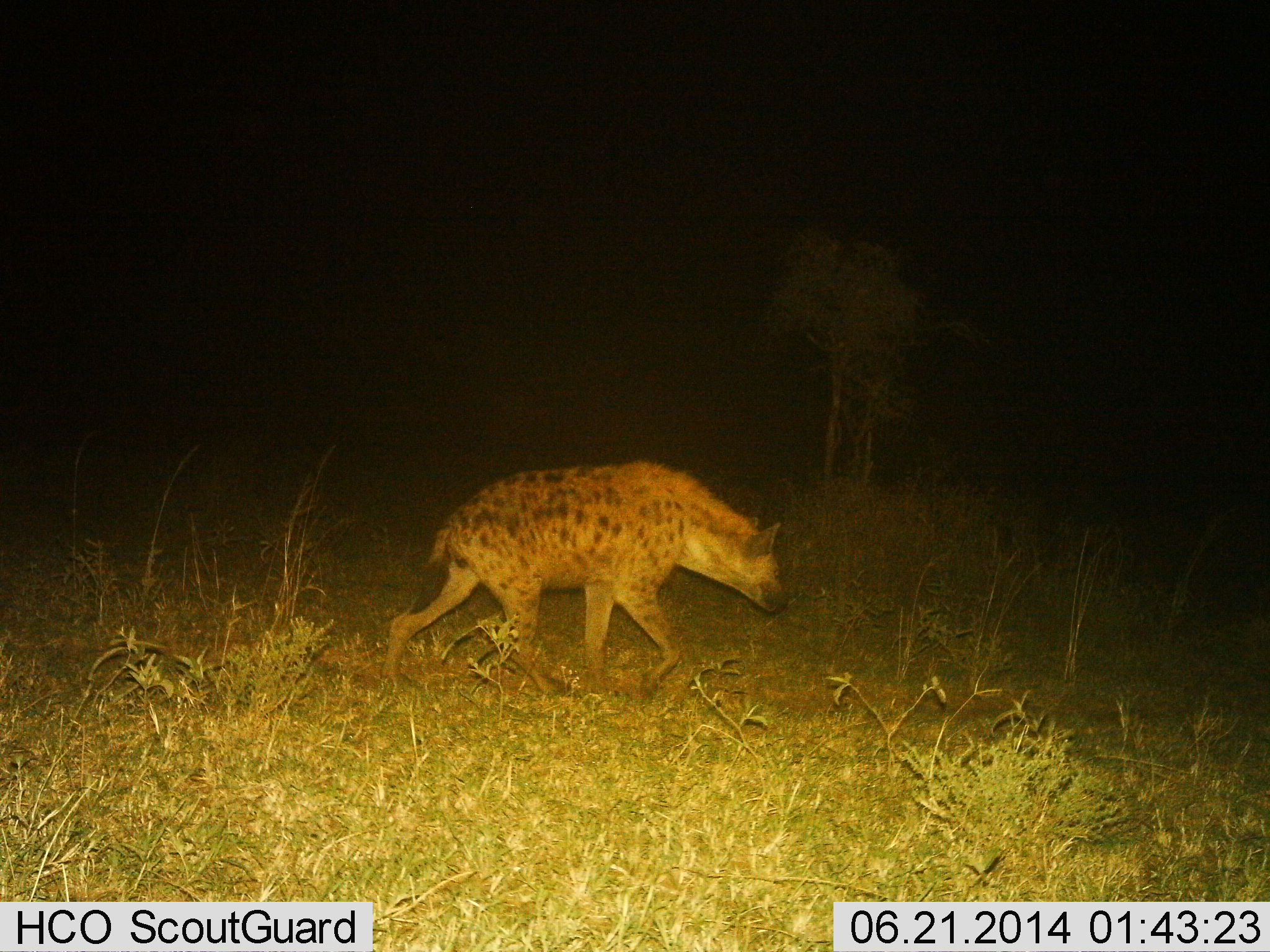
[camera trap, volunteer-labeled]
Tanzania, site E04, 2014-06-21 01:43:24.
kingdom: Animalia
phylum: Chordata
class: Mammalia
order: Carnivora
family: Hyaenidae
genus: Crocuta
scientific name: Crocuta crocuta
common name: spotted hyena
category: hyenaspotted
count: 1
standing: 10%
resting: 0%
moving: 90%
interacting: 0%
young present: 0%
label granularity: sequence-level